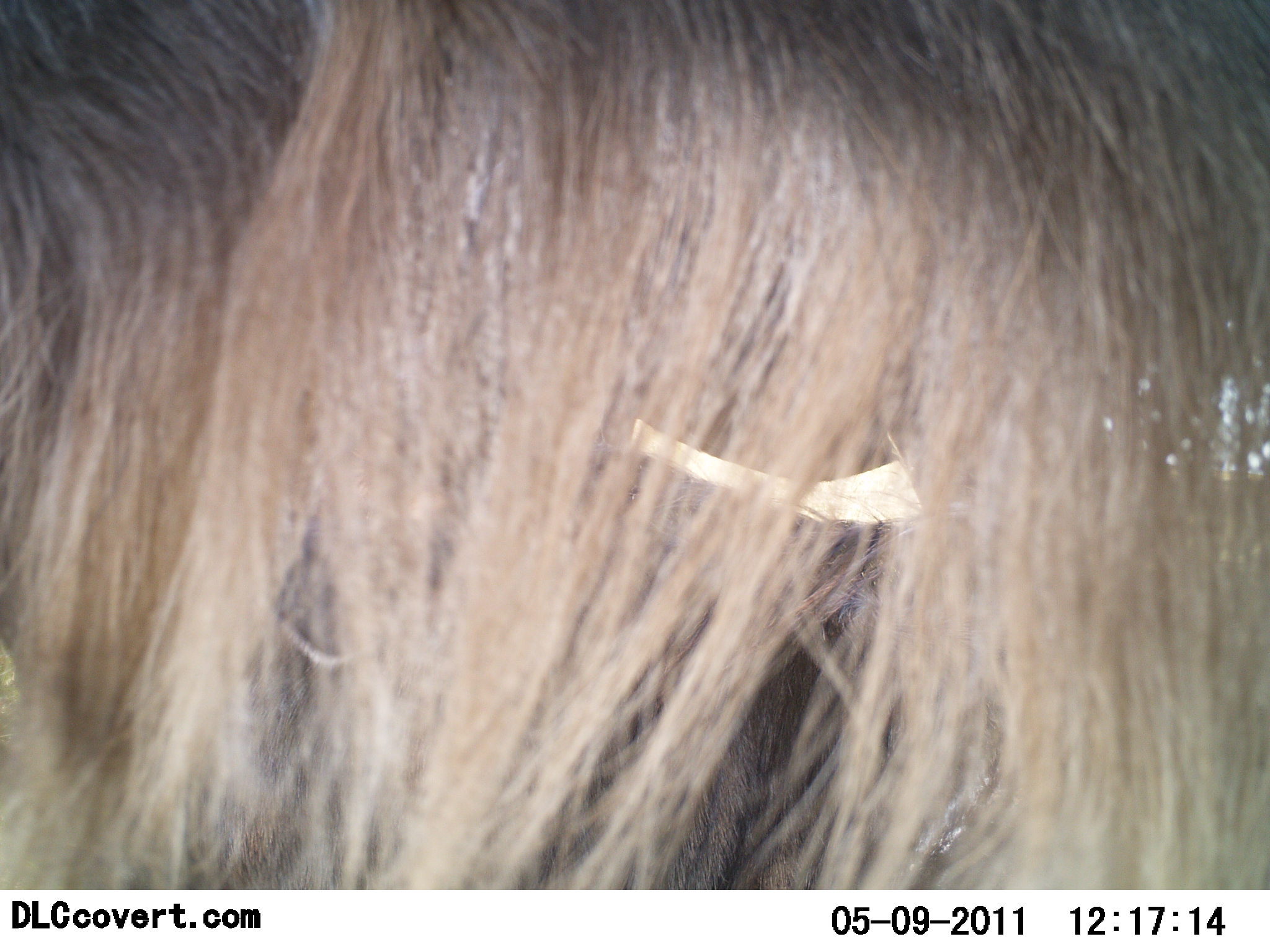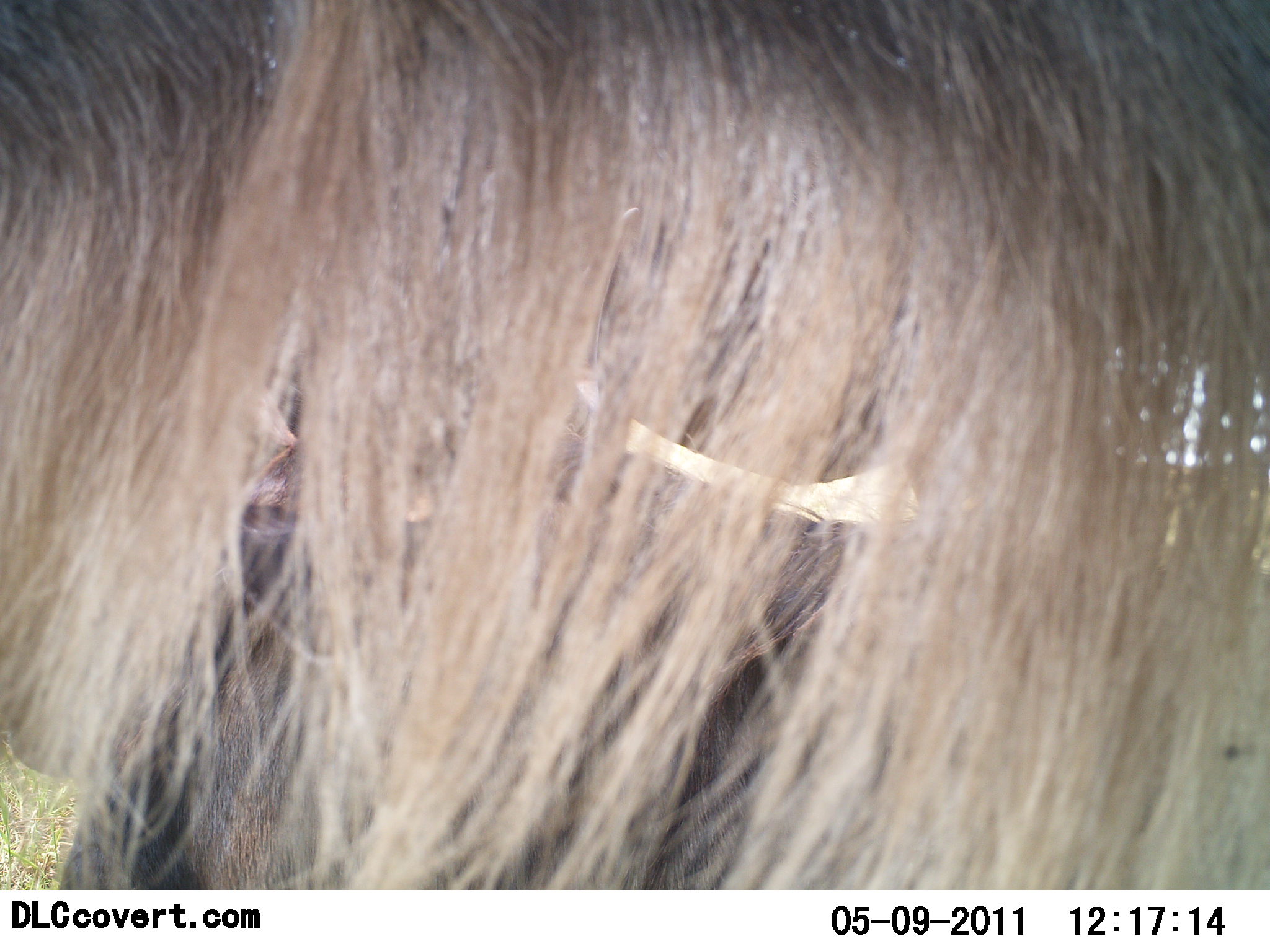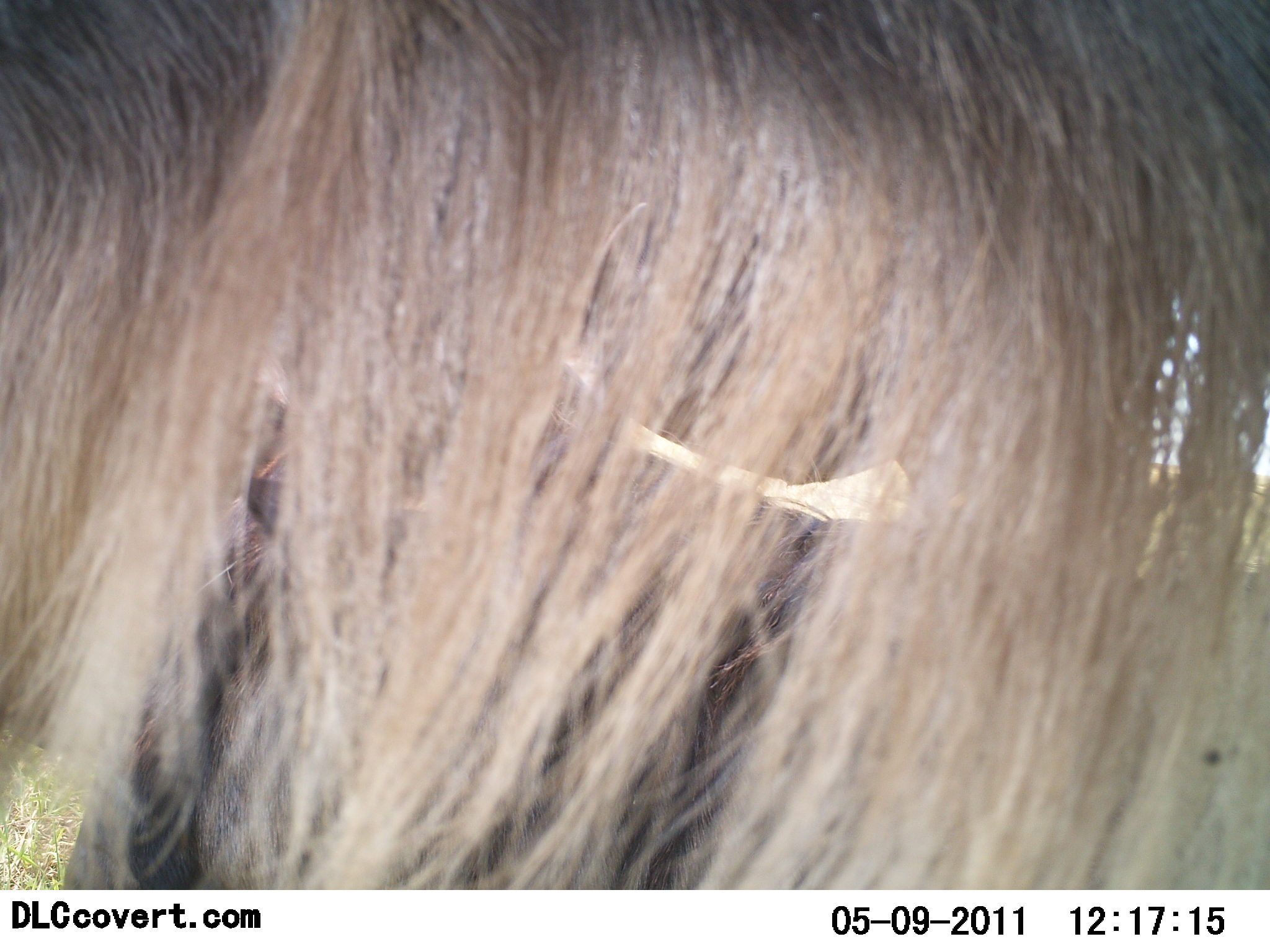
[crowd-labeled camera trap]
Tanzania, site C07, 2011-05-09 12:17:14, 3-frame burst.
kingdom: Animalia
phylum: Chordata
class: Mammalia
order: Artiodactyla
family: Bovidae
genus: Connochaetes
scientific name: Connochaetes taurinus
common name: blue wildebeest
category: wildebeest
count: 1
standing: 100%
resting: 9%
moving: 0%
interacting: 0%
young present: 0%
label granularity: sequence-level